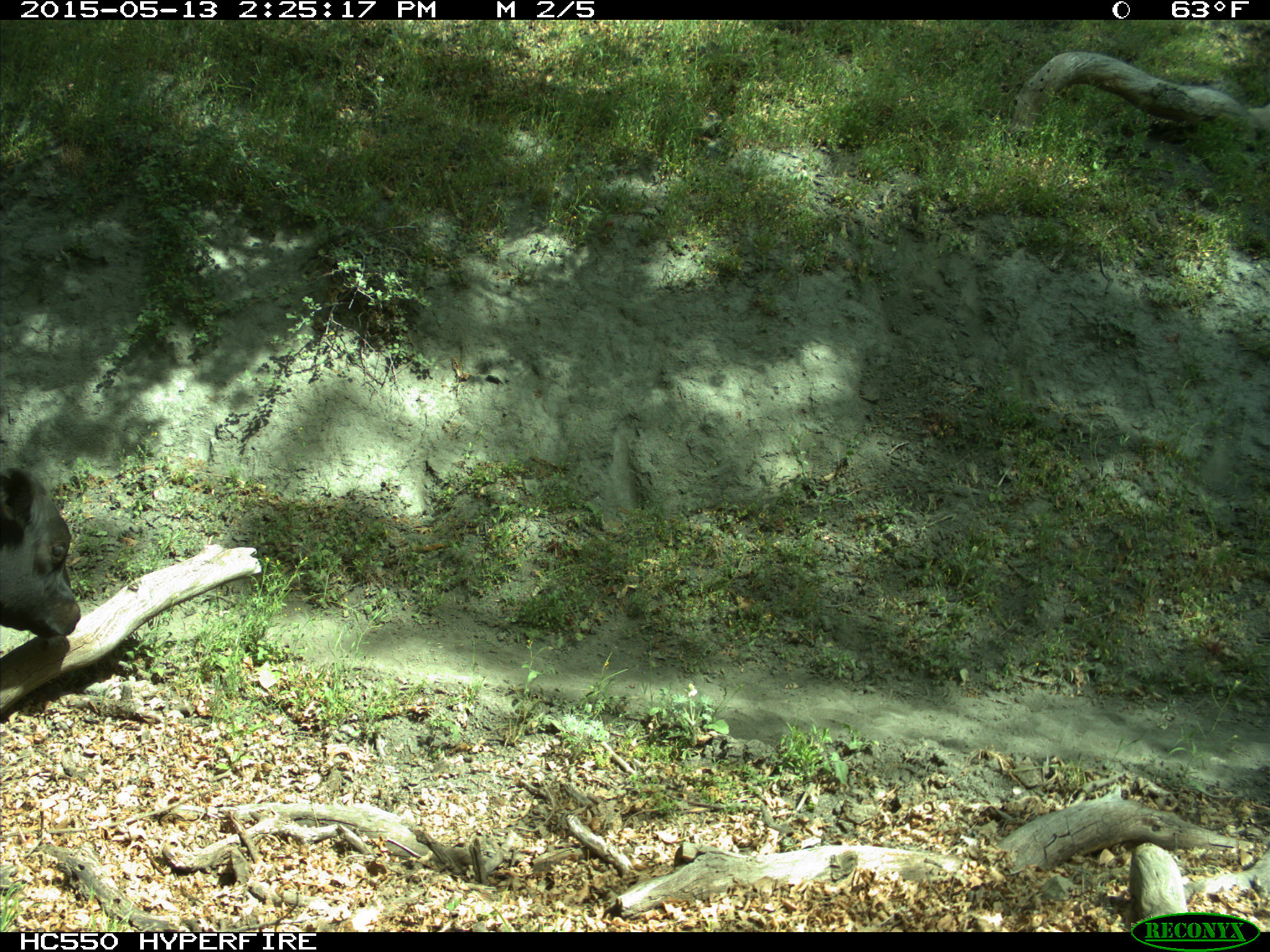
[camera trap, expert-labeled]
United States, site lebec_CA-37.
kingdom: Animalia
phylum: Chordata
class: Mammalia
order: Artiodactyla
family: Bovidae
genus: Bos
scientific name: Bos taurus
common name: domestic cow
Bos taurus (domestic cow).